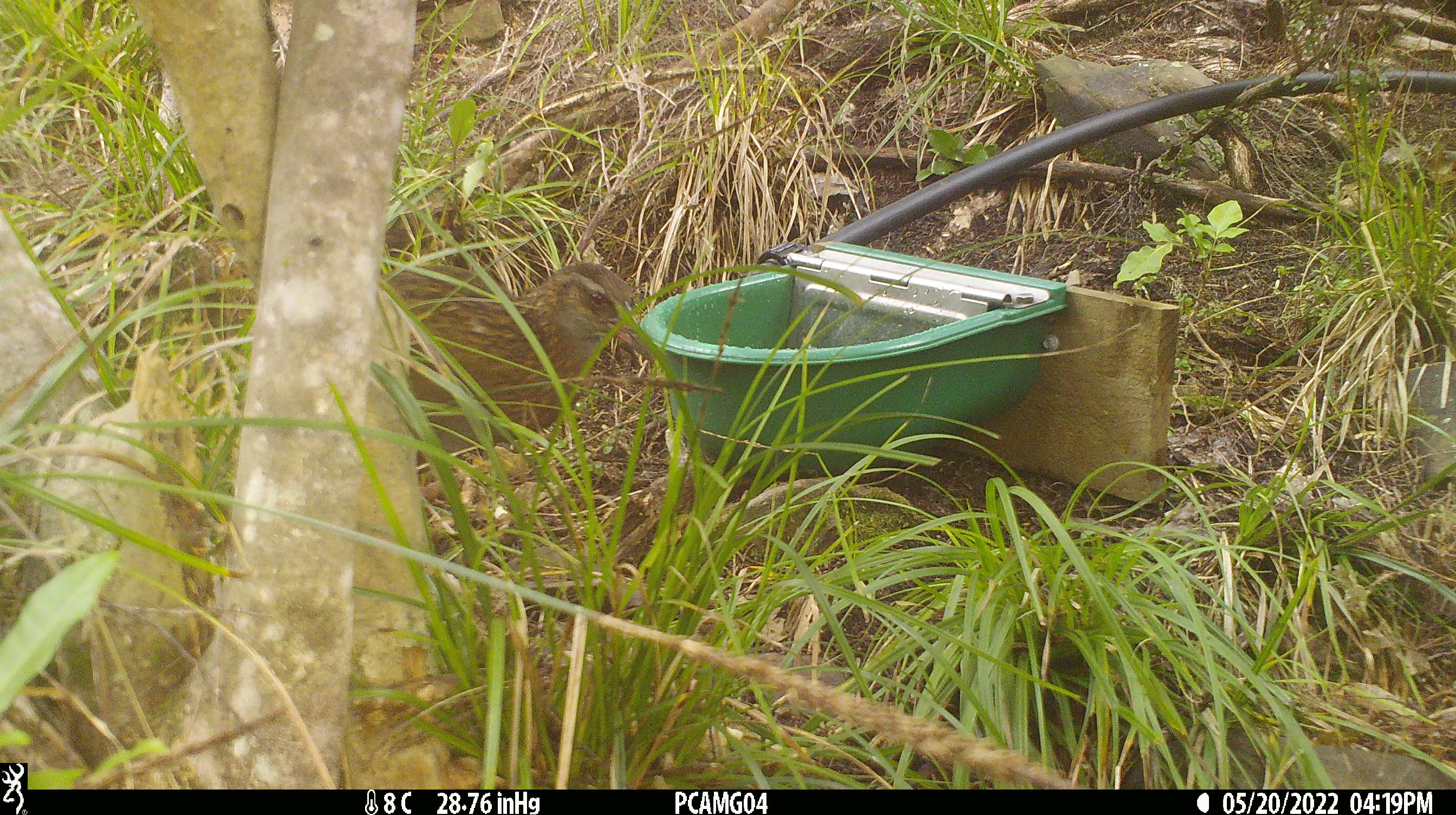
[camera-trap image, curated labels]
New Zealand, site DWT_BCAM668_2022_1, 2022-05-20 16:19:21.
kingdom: Animalia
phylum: Chordata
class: Aves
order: Gruiformes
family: Rallidae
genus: Gallirallus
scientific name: Gallirallus australis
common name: weka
Weka (Gallirallus australis).